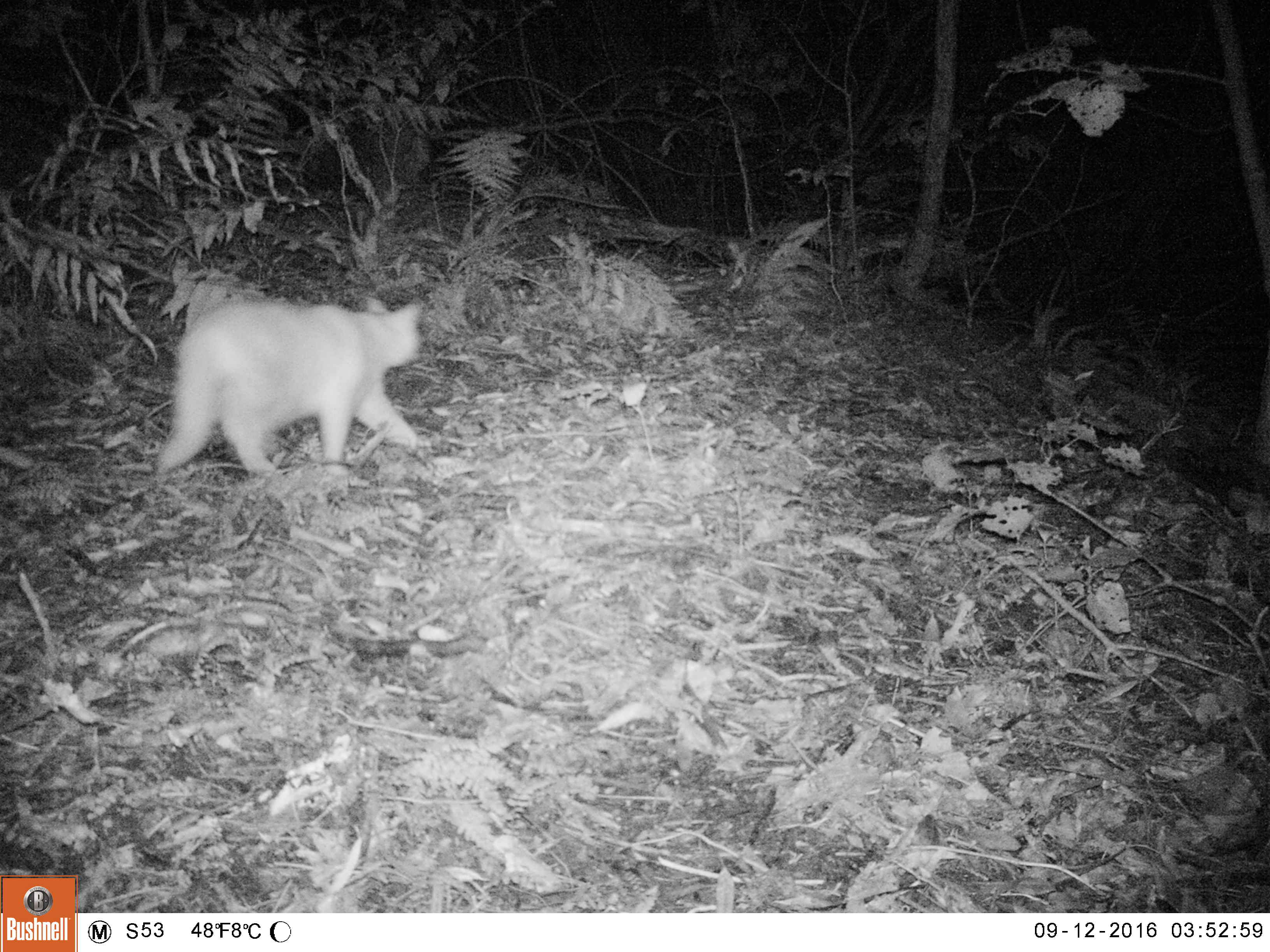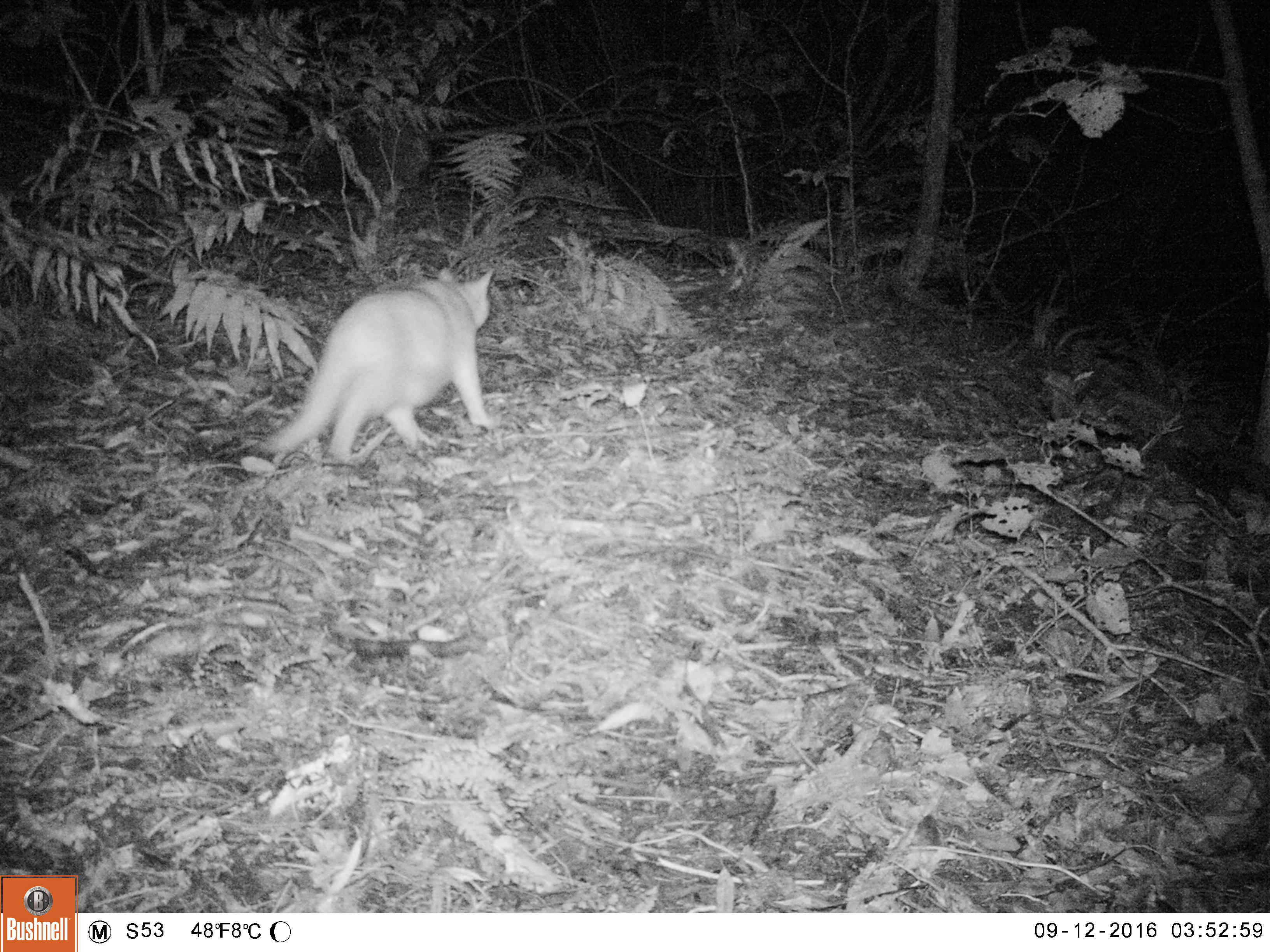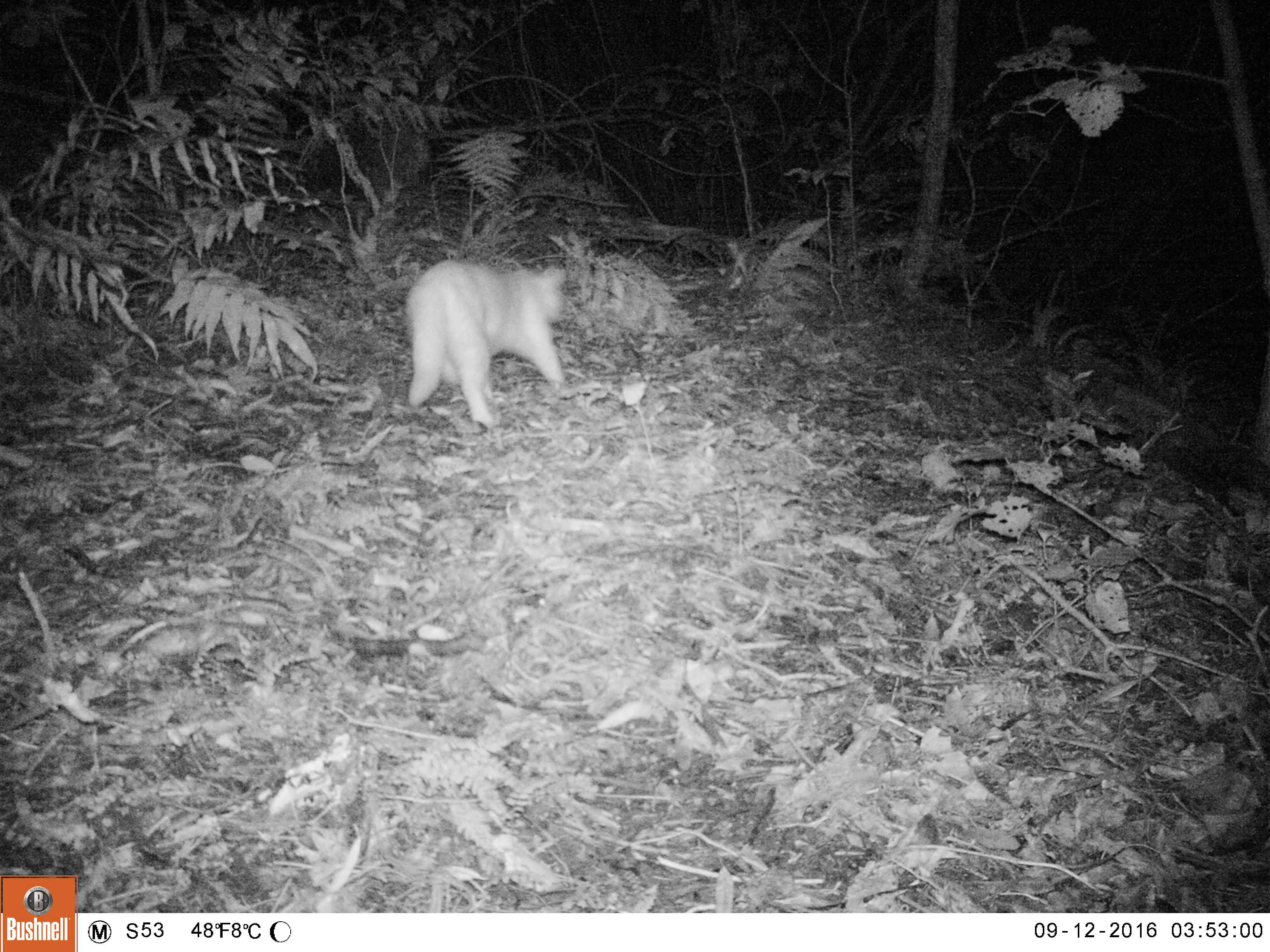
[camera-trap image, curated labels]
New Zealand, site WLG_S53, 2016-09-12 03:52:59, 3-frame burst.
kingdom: Animalia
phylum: Chordata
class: Mammalia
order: Carnivora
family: Felidae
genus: Felis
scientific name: Felis catus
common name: domestic cat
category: cat